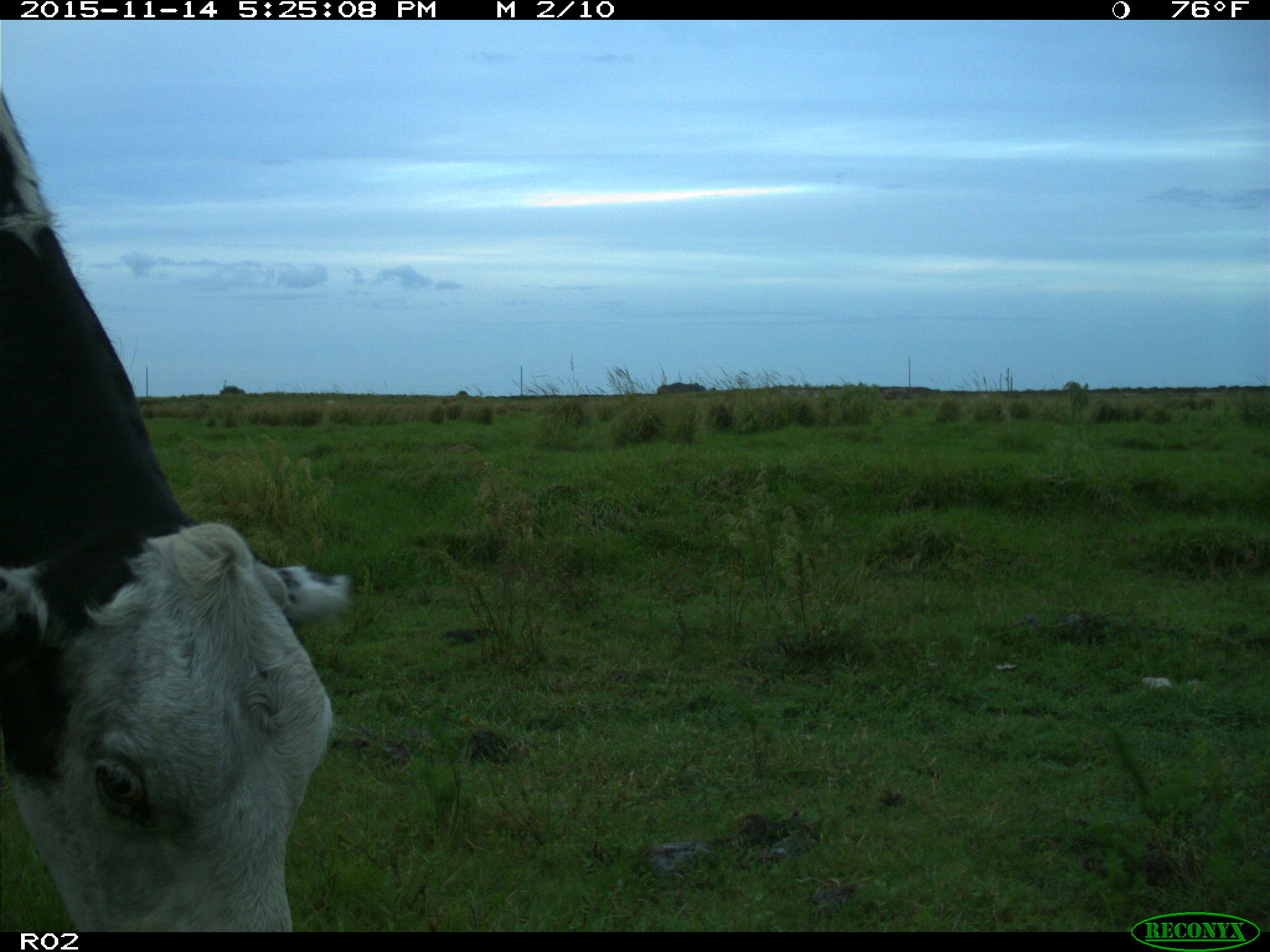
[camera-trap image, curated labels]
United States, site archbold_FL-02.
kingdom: Animalia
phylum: Chordata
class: Mammalia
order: Artiodactyla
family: Bovidae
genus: Bos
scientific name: Bos taurus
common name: domestic cow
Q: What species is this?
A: Bos taurus (domestic cow).